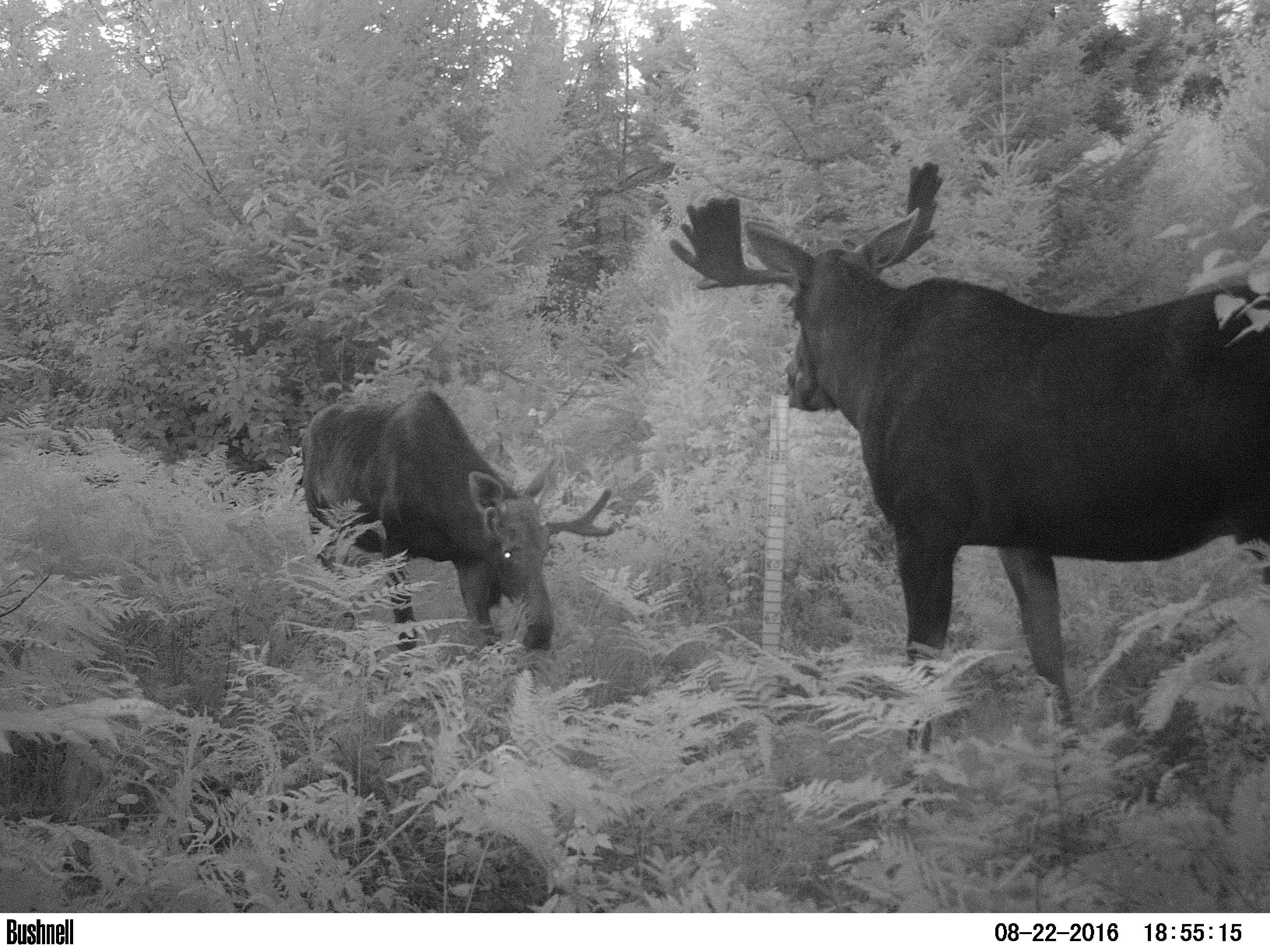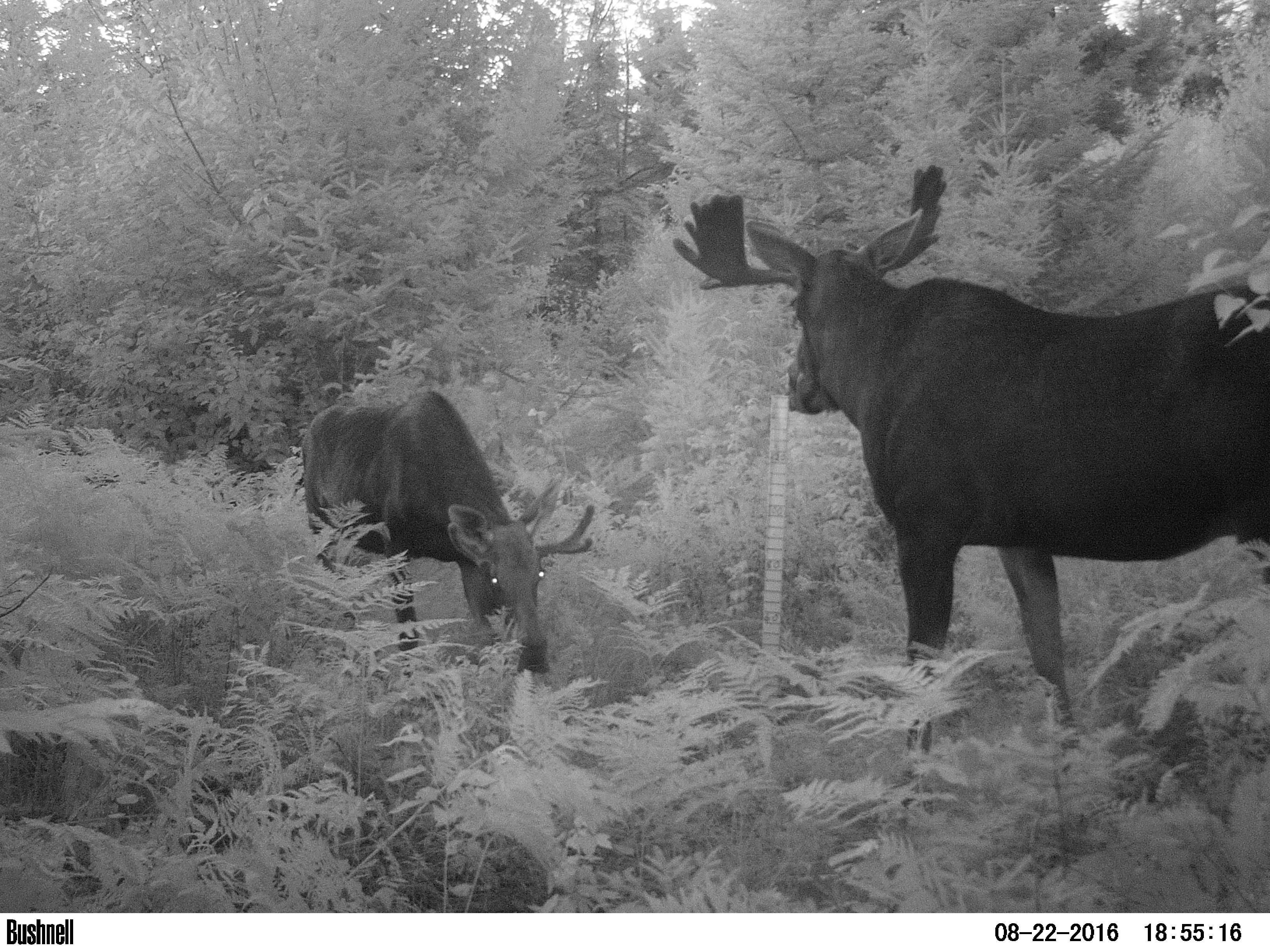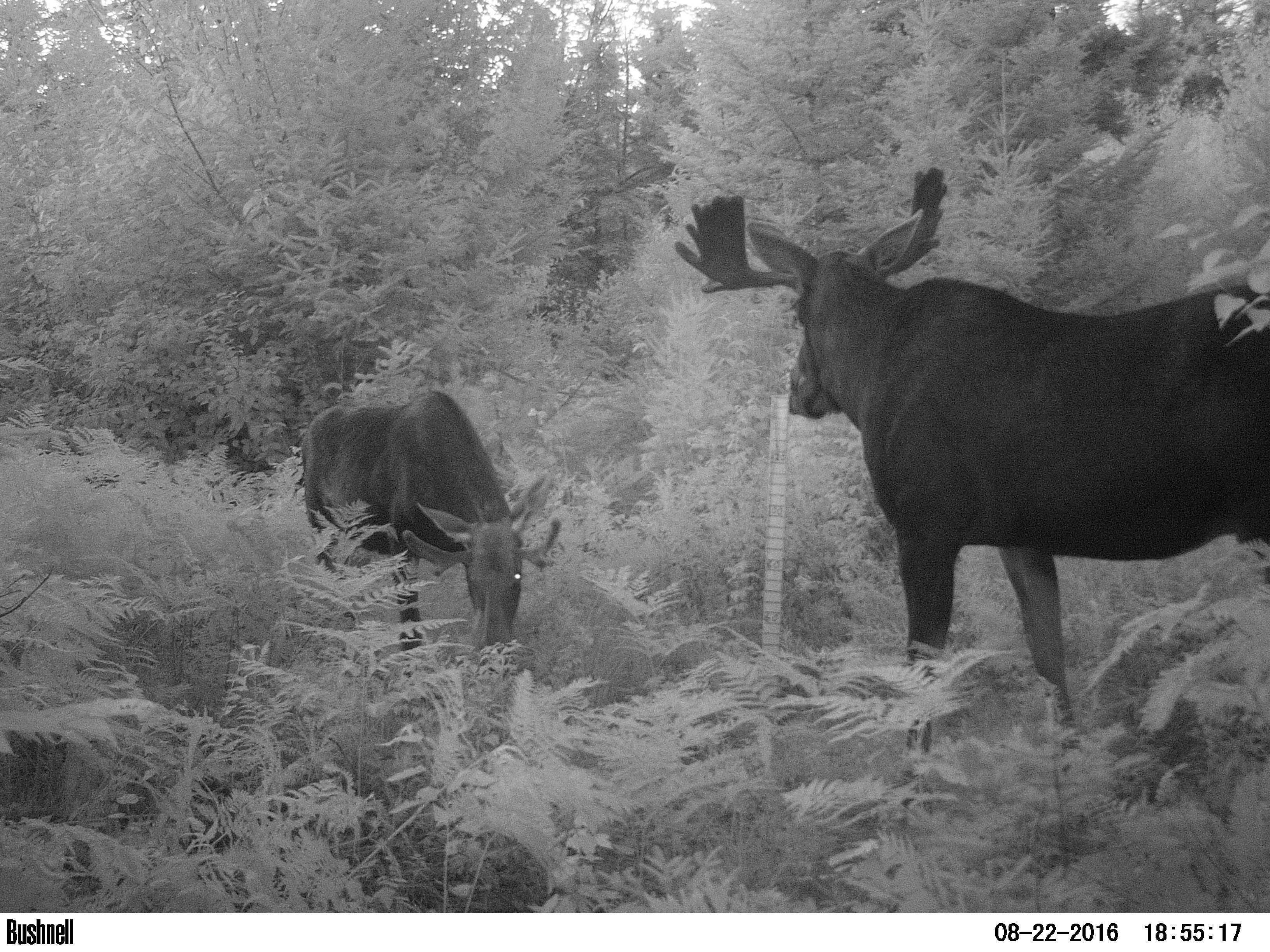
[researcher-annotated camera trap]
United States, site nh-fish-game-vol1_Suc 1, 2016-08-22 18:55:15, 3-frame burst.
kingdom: Animalia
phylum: Chordata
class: Mammalia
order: Artiodactyla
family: Cervidae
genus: Alces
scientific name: Alces alces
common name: moose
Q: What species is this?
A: Moose (Alces alces).